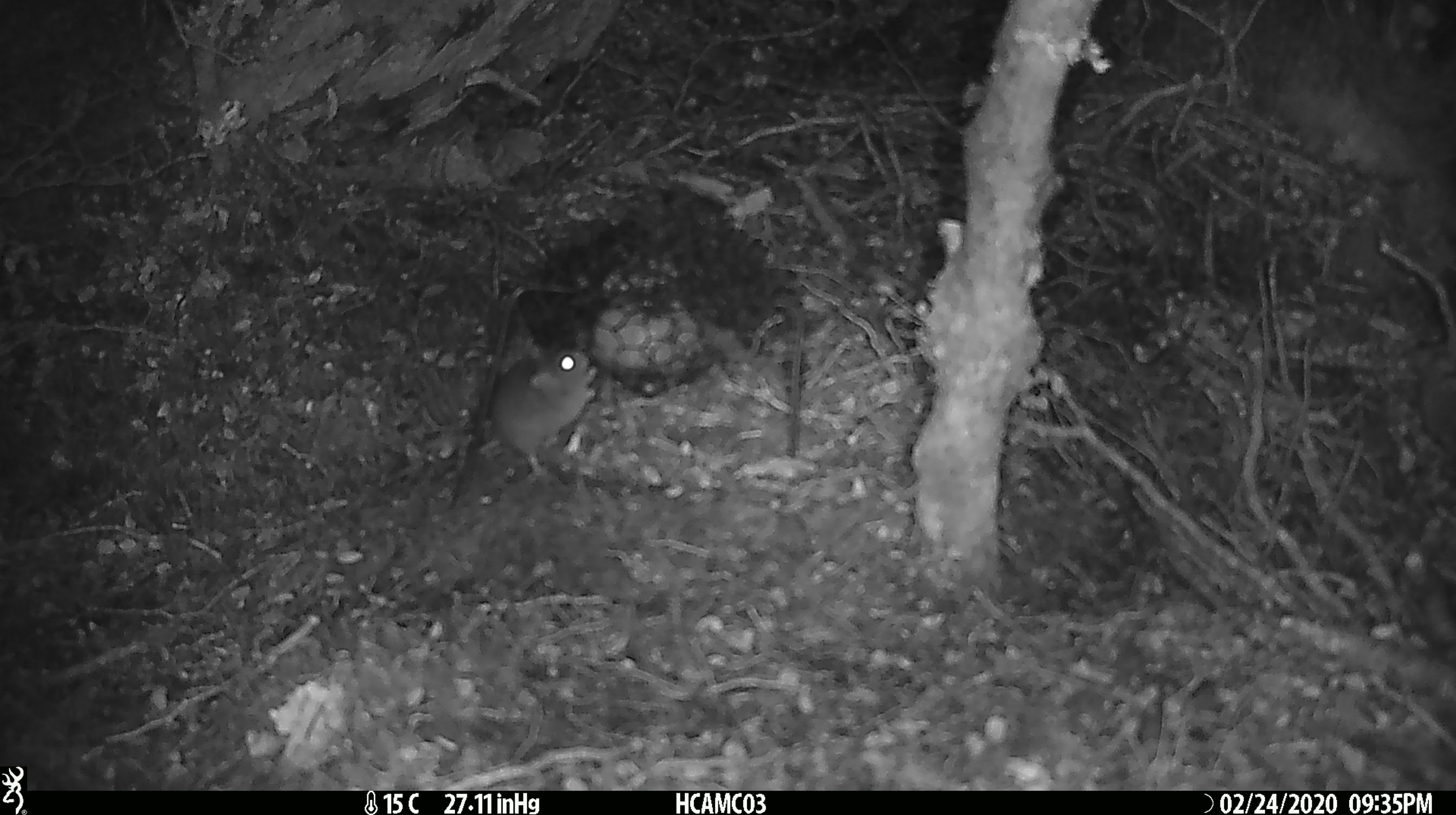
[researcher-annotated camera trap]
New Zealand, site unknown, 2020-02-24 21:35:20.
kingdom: Animalia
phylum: Chordata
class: Mammalia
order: Rodentia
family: Muridae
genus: Mus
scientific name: Mus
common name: mouse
Mouse (Mus).